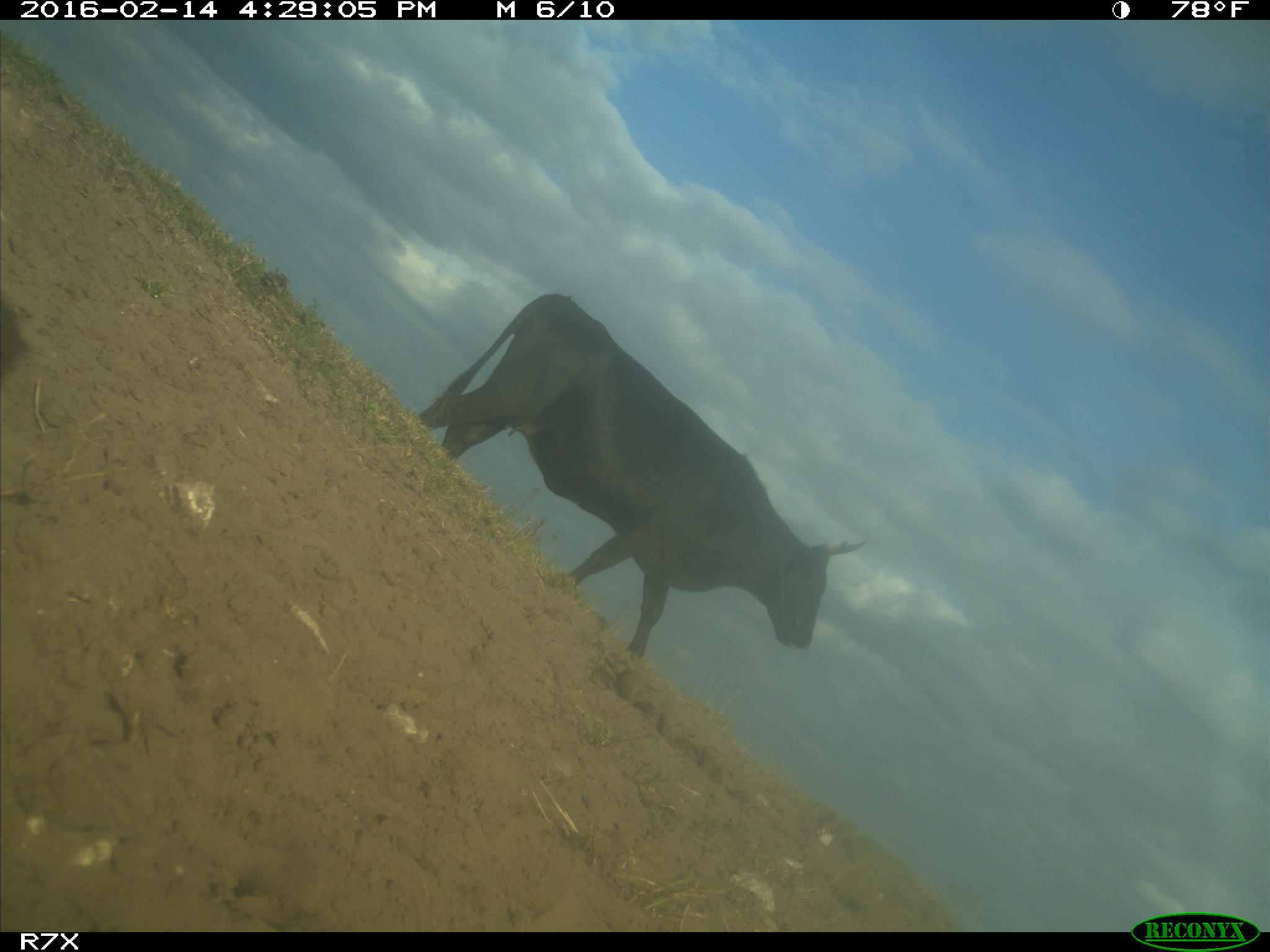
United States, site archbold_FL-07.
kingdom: Animalia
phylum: Chordata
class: Mammalia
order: Artiodactyla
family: Bovidae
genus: Bos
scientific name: Bos taurus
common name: domestic cow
Bos taurus (domestic cow).